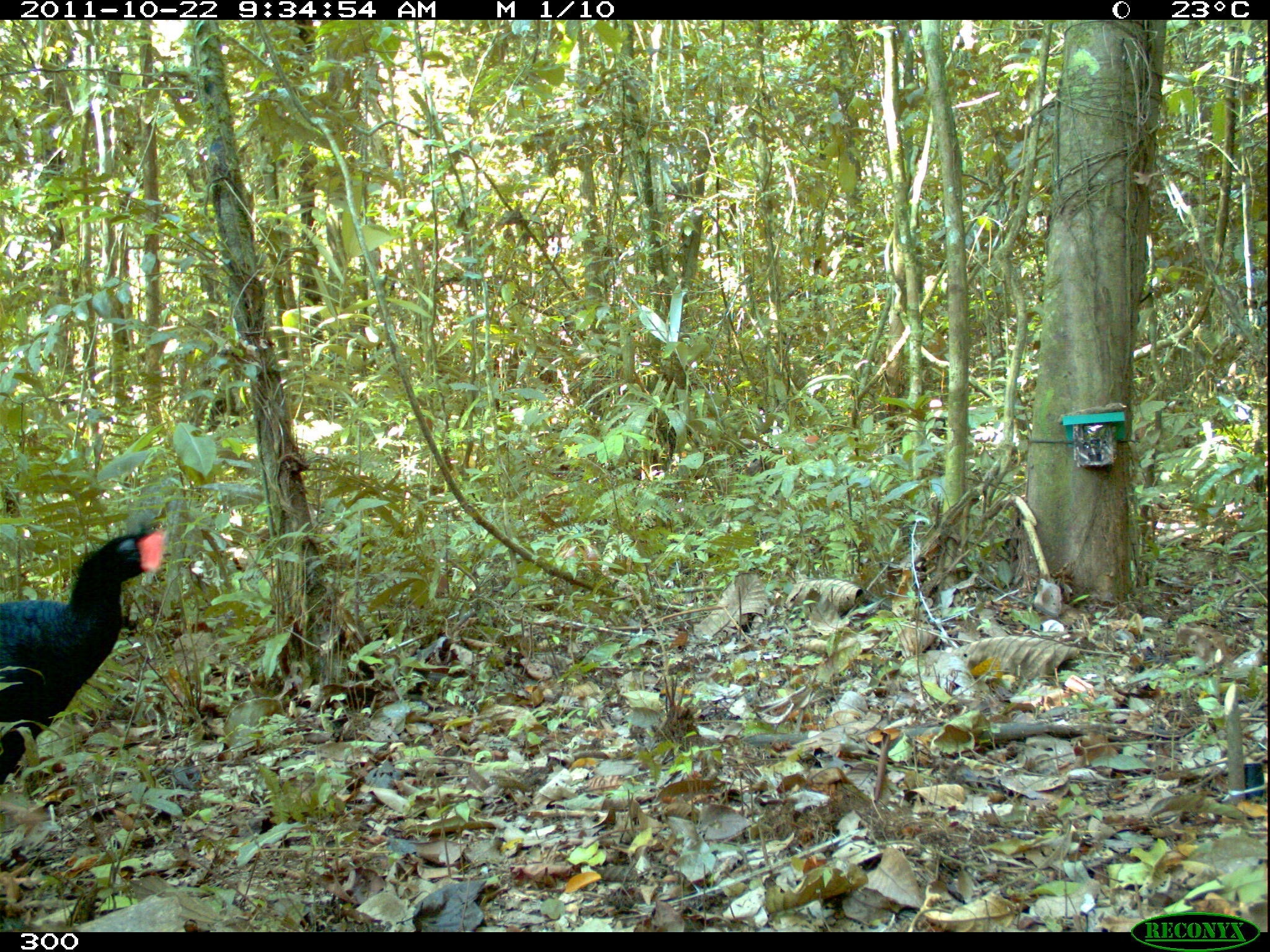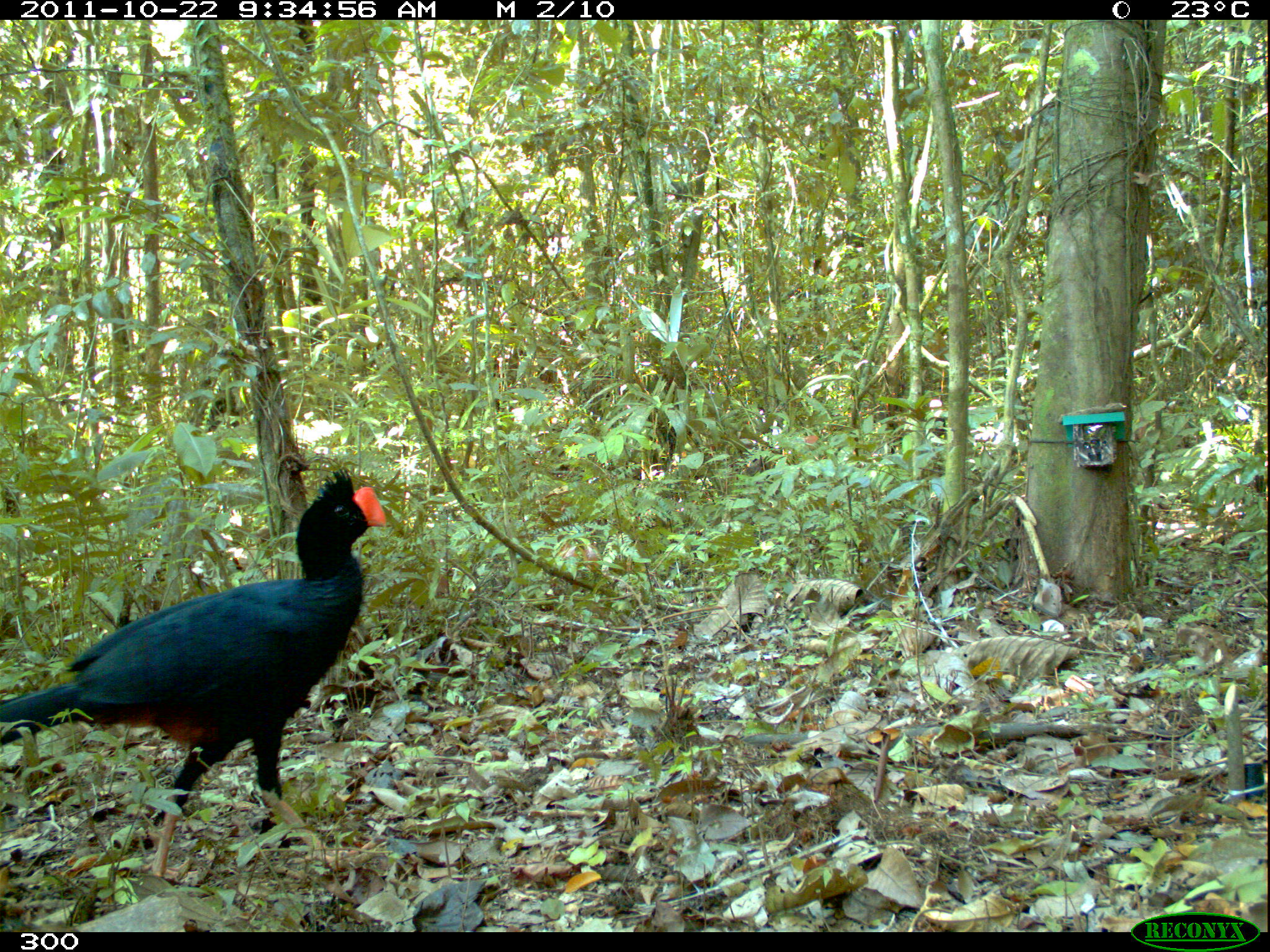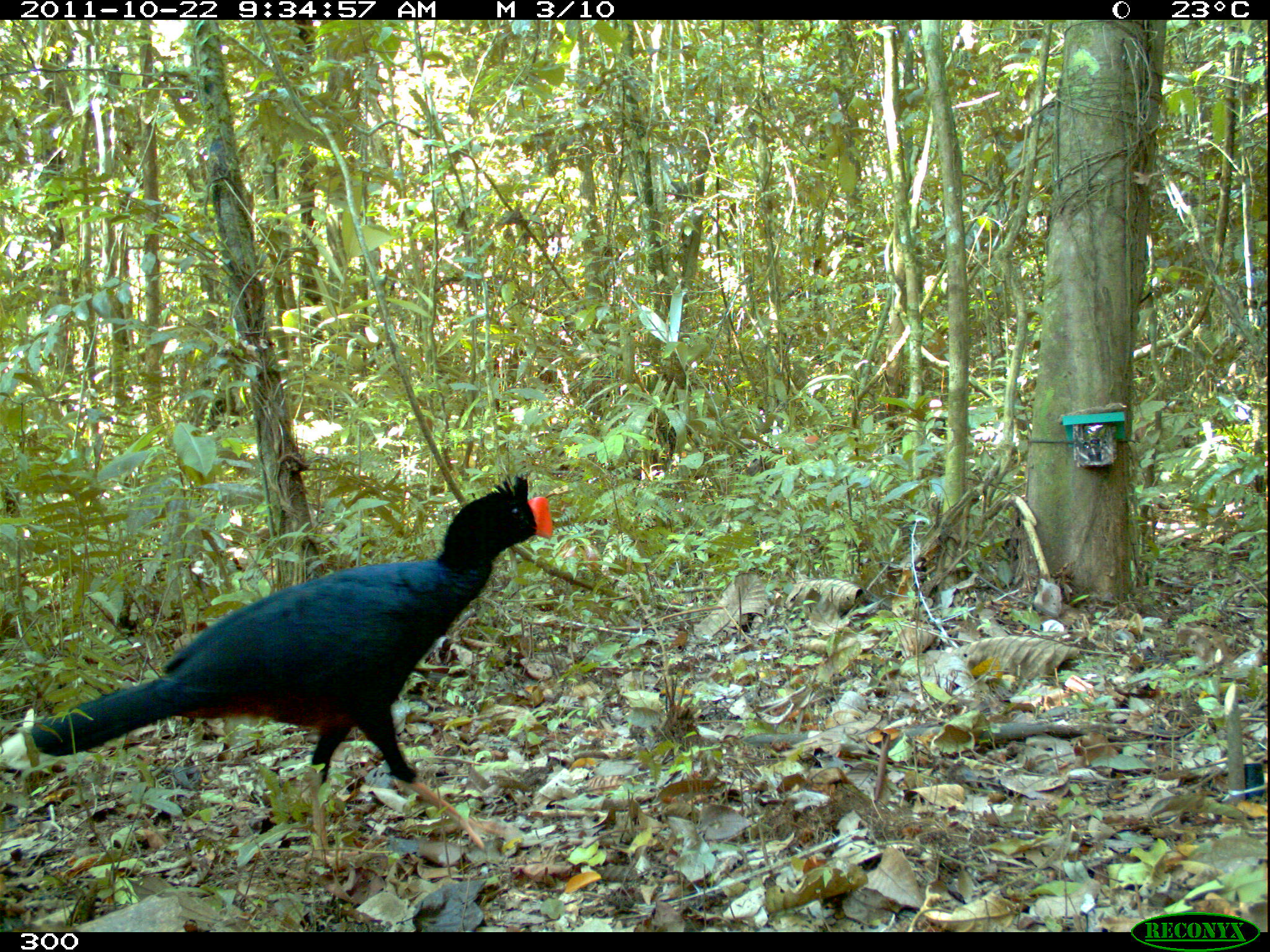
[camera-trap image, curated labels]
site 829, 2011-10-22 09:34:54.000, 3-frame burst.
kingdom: Animalia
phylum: Chordata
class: Aves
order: Galliformes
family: Cracidae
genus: Mitu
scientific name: Mitu tuberosum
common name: razor-billed curassow